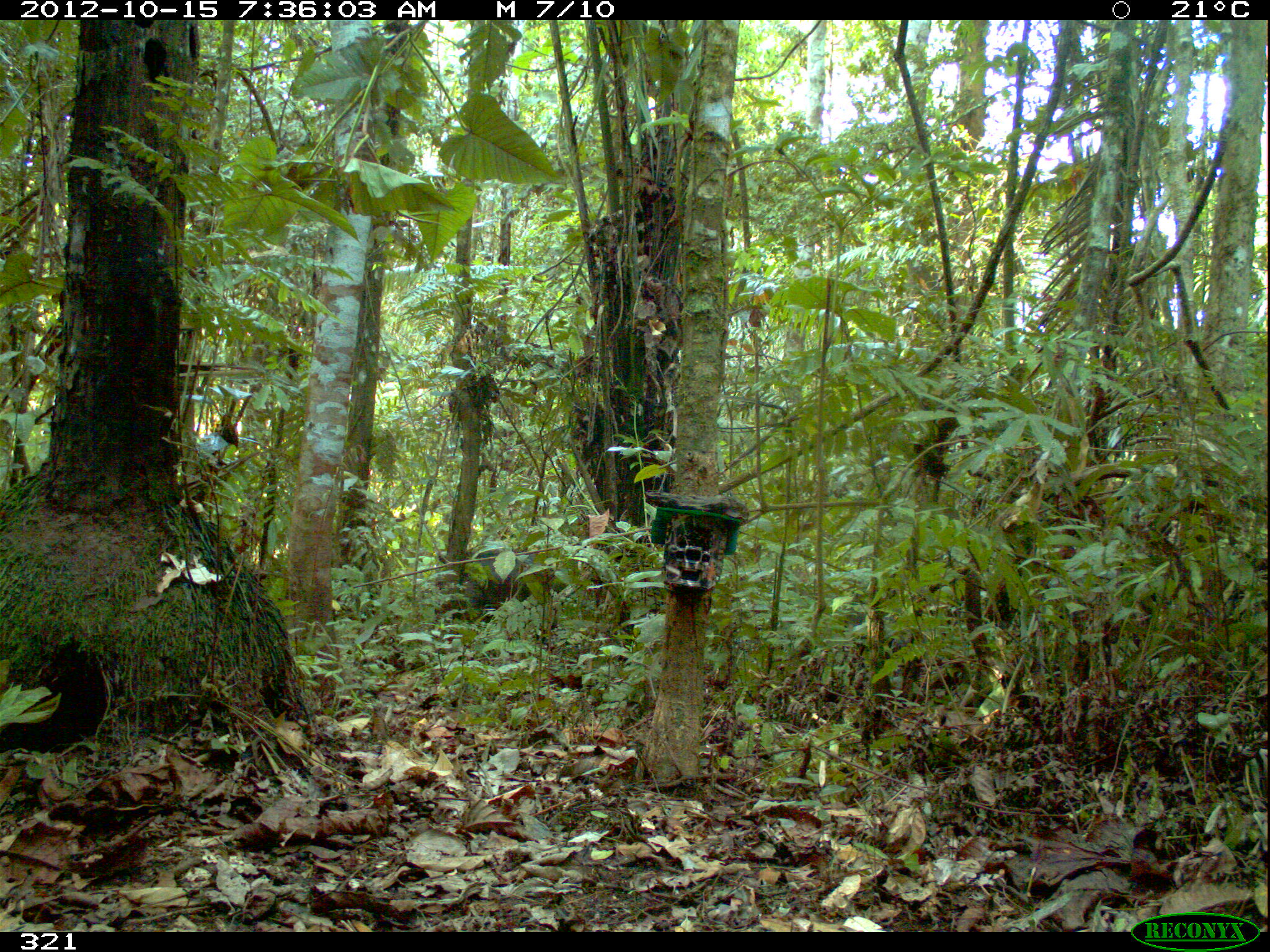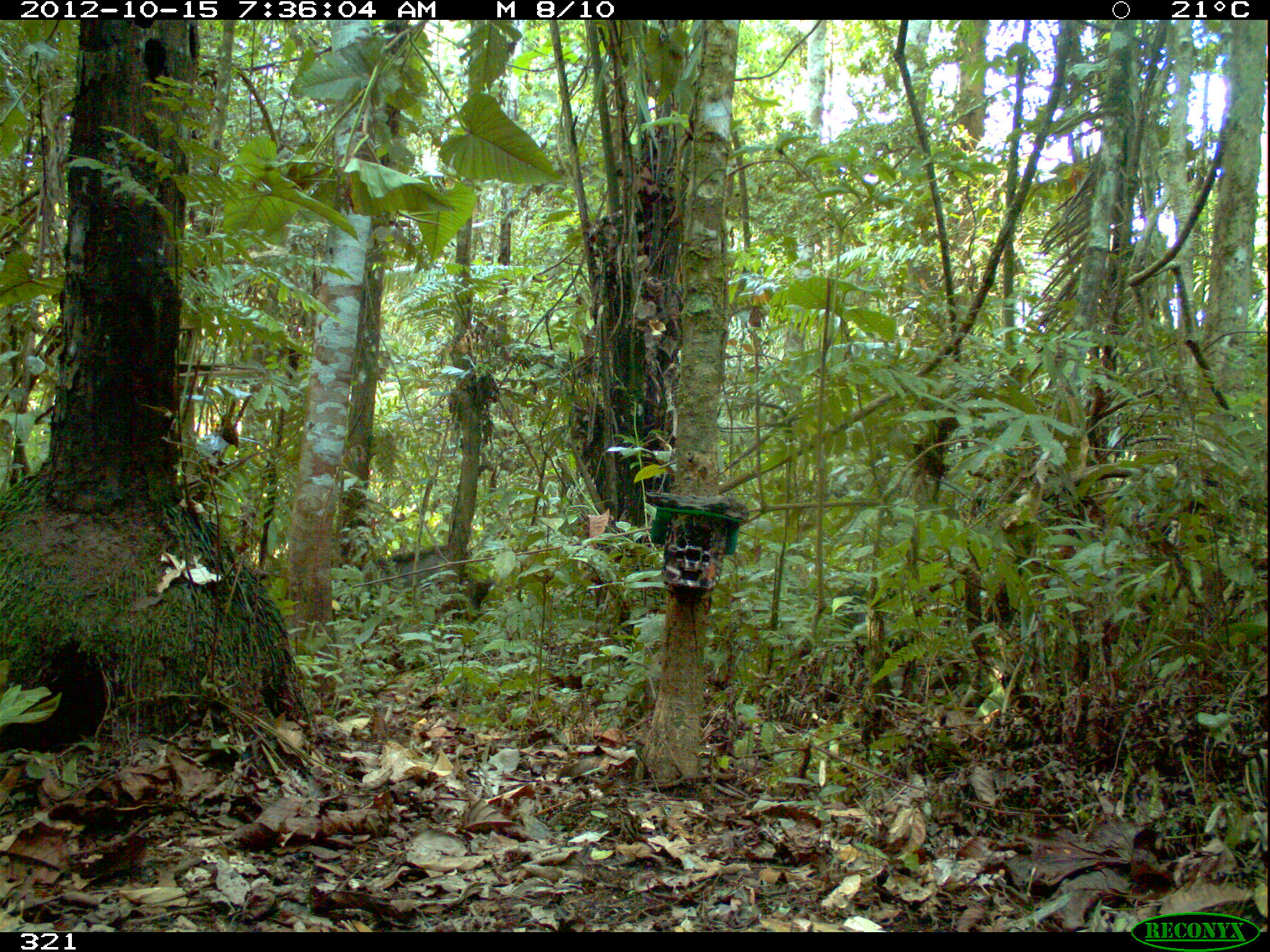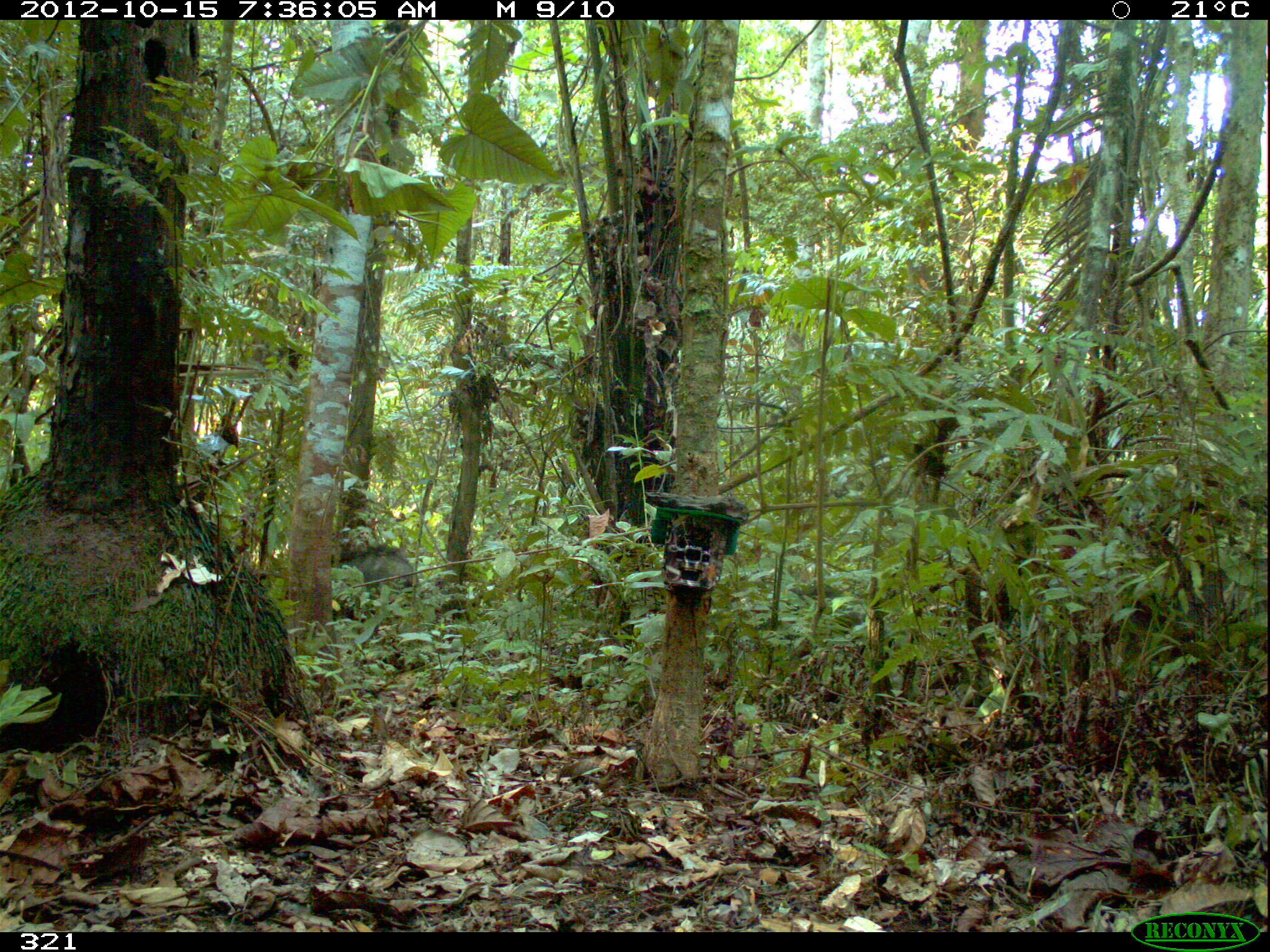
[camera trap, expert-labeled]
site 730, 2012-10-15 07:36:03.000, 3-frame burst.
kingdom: Animalia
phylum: Chordata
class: Mammalia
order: Artiodactyla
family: Tayassuidae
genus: Tayassu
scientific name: Tayassu pecari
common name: white-lipped peccary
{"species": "Tayassu pecari (white-lipped peccary)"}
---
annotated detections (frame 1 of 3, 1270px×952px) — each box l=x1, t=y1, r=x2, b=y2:
tayassu pecari: l=435, t=539, r=546, b=619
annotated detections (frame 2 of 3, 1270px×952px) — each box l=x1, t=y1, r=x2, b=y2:
tayassu pecari: l=361, t=544, r=489, b=619; l=831, t=583, r=914, b=649